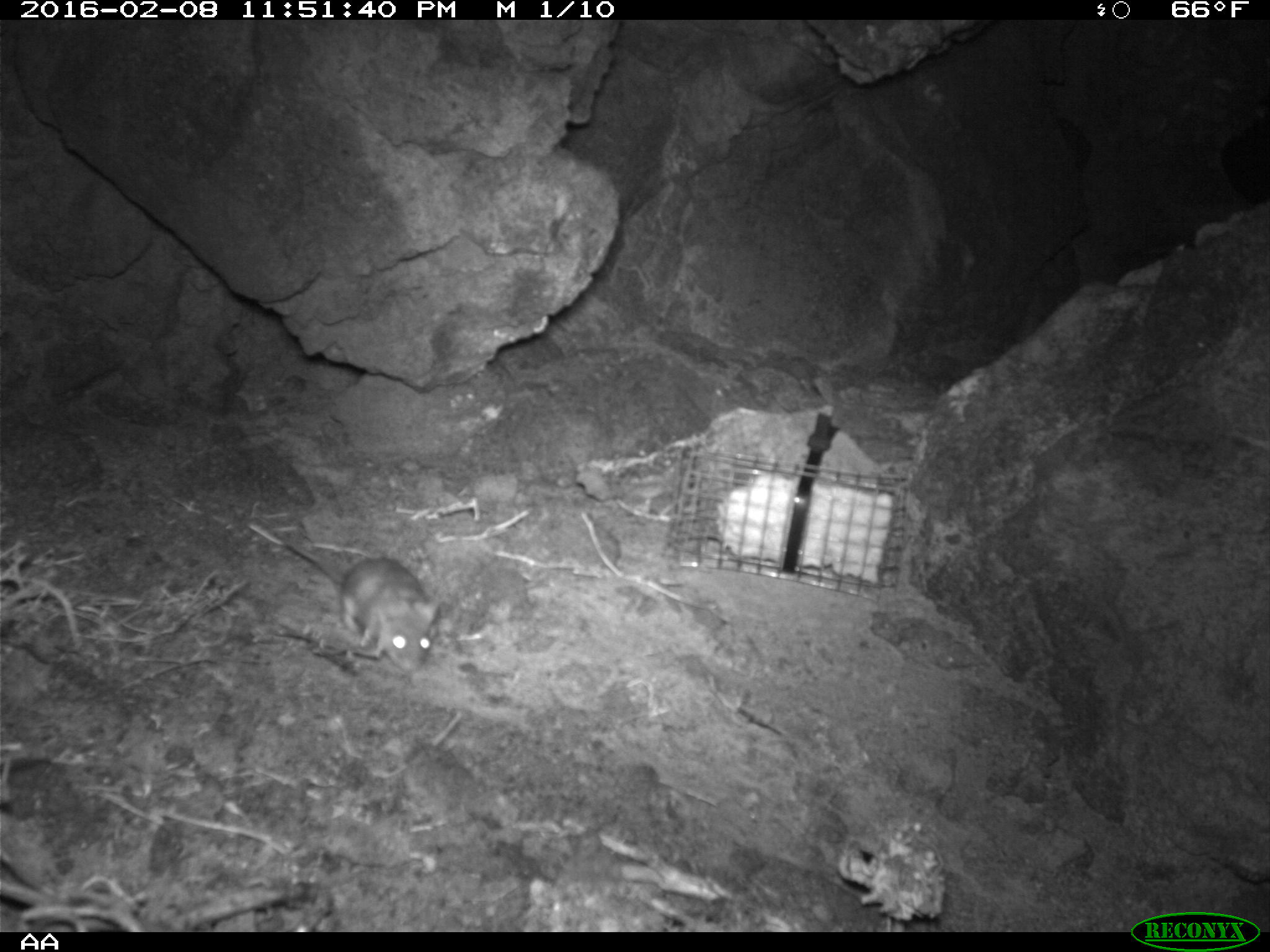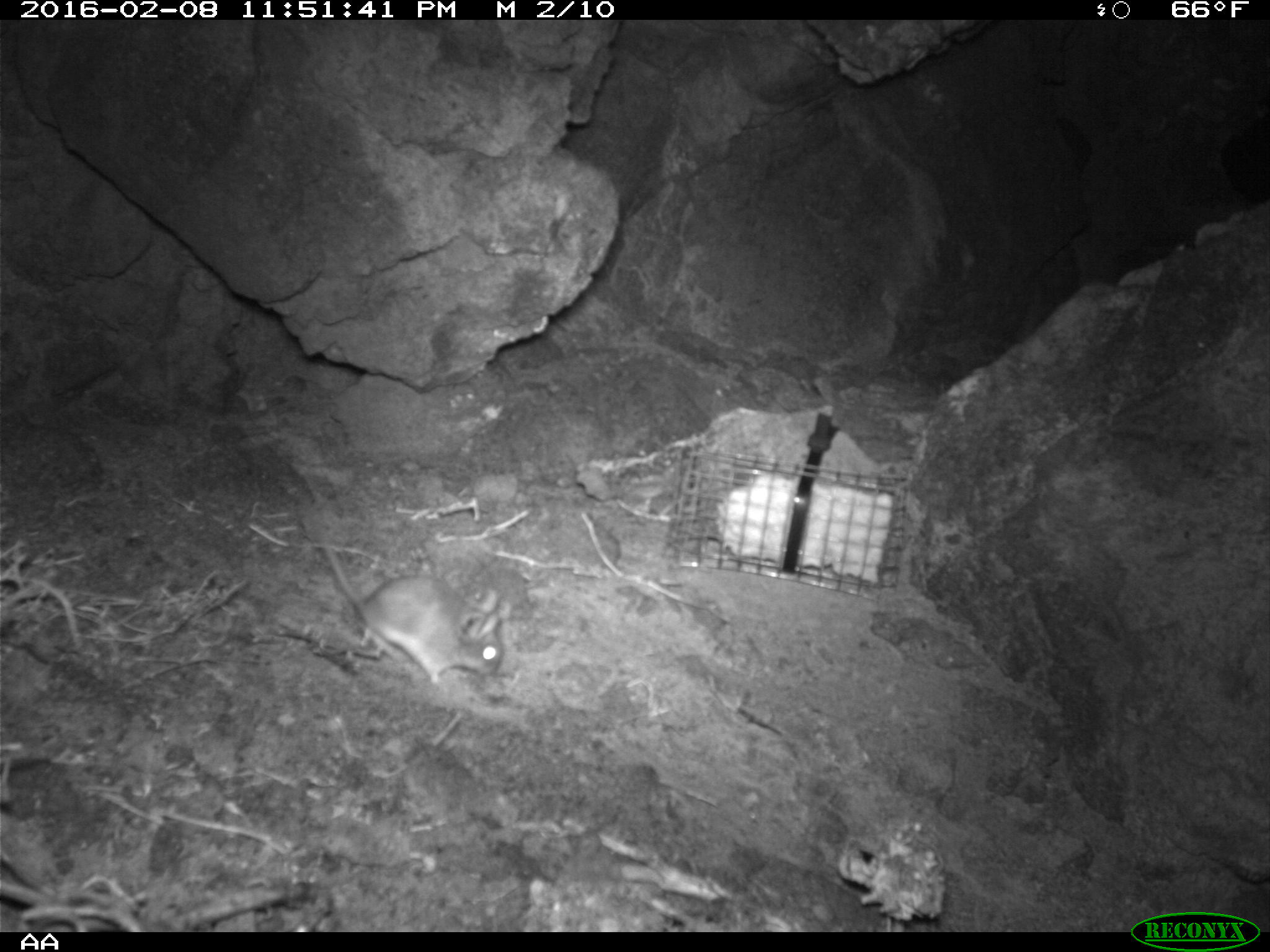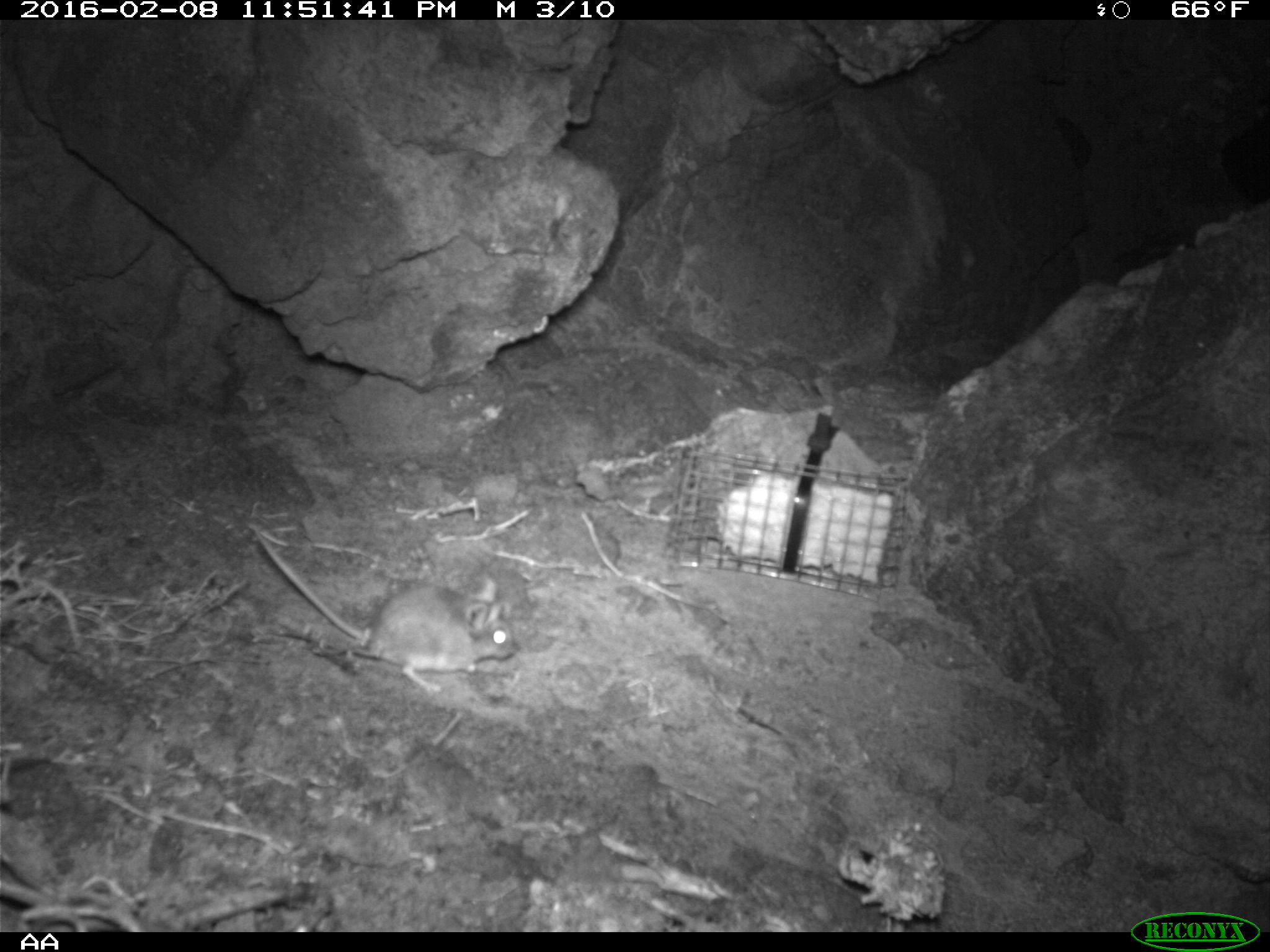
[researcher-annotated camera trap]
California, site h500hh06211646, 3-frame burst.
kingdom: Animalia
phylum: Chordata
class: Mammalia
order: Rodentia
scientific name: Rodentia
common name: rodent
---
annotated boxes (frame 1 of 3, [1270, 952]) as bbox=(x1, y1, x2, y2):
rodent: bbox=(281, 536, 443, 680)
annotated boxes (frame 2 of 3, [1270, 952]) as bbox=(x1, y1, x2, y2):
rodent: bbox=(319, 535, 505, 689)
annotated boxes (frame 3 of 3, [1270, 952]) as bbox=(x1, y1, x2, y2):
rodent: bbox=(246, 519, 516, 691)